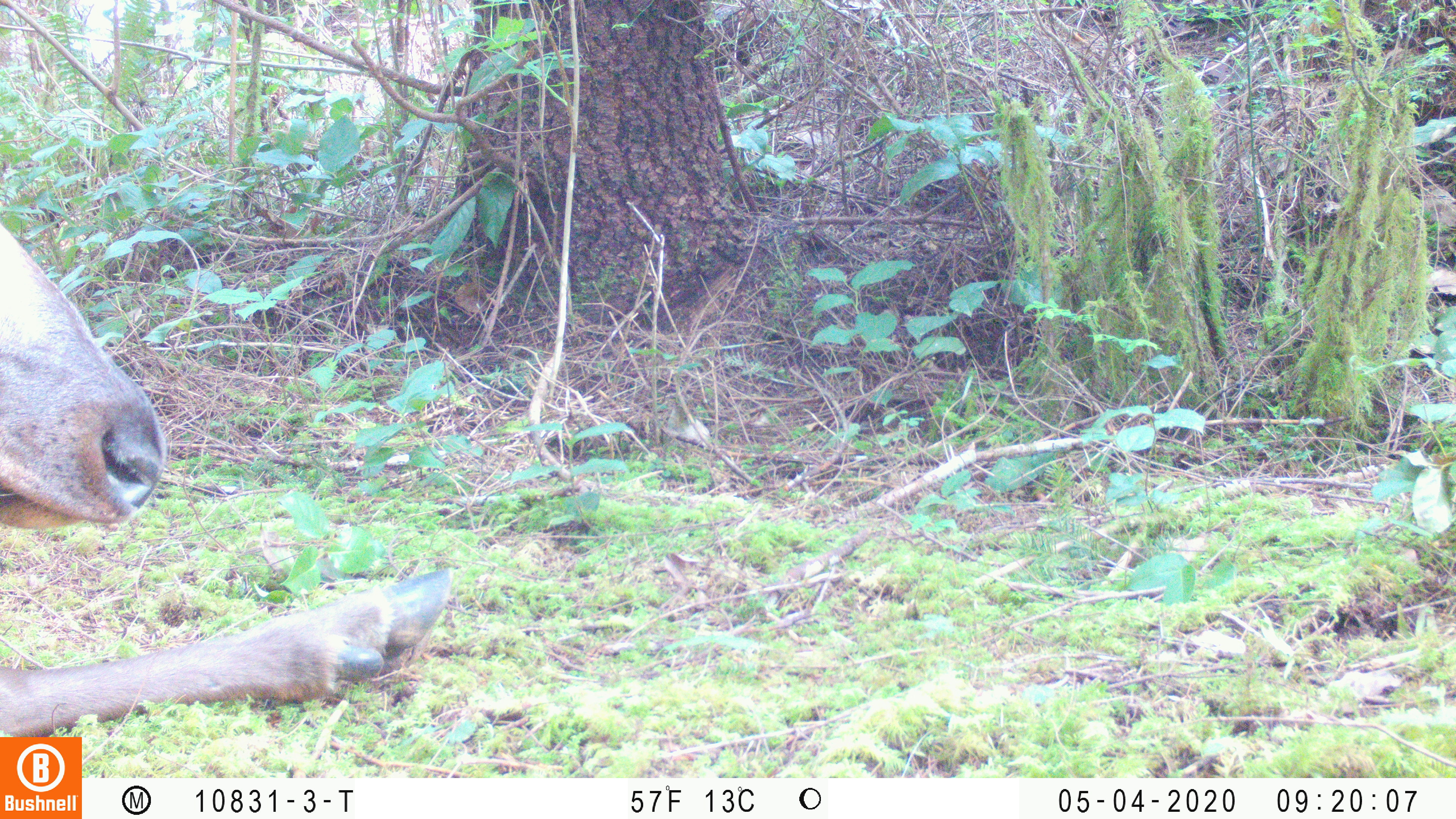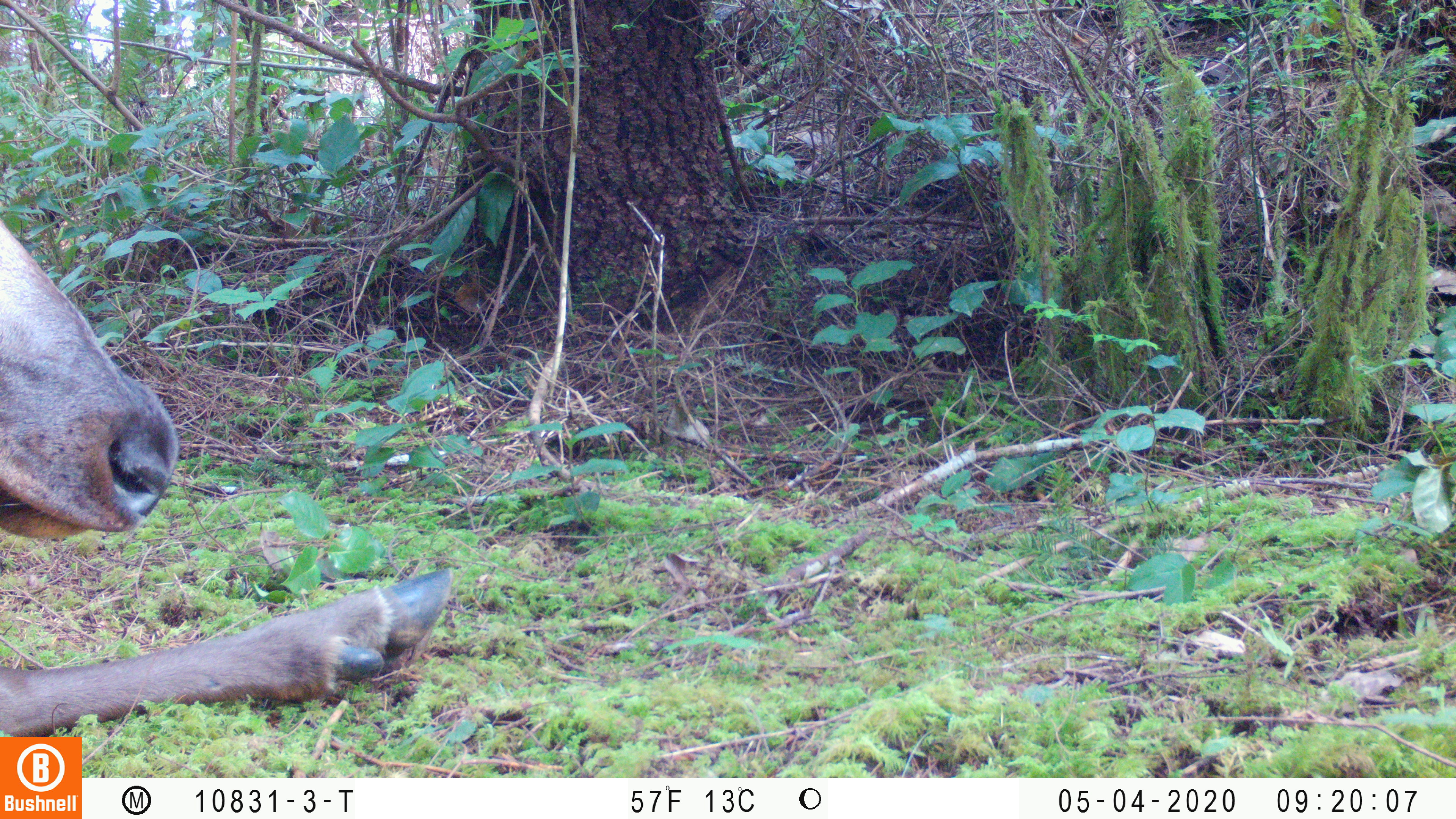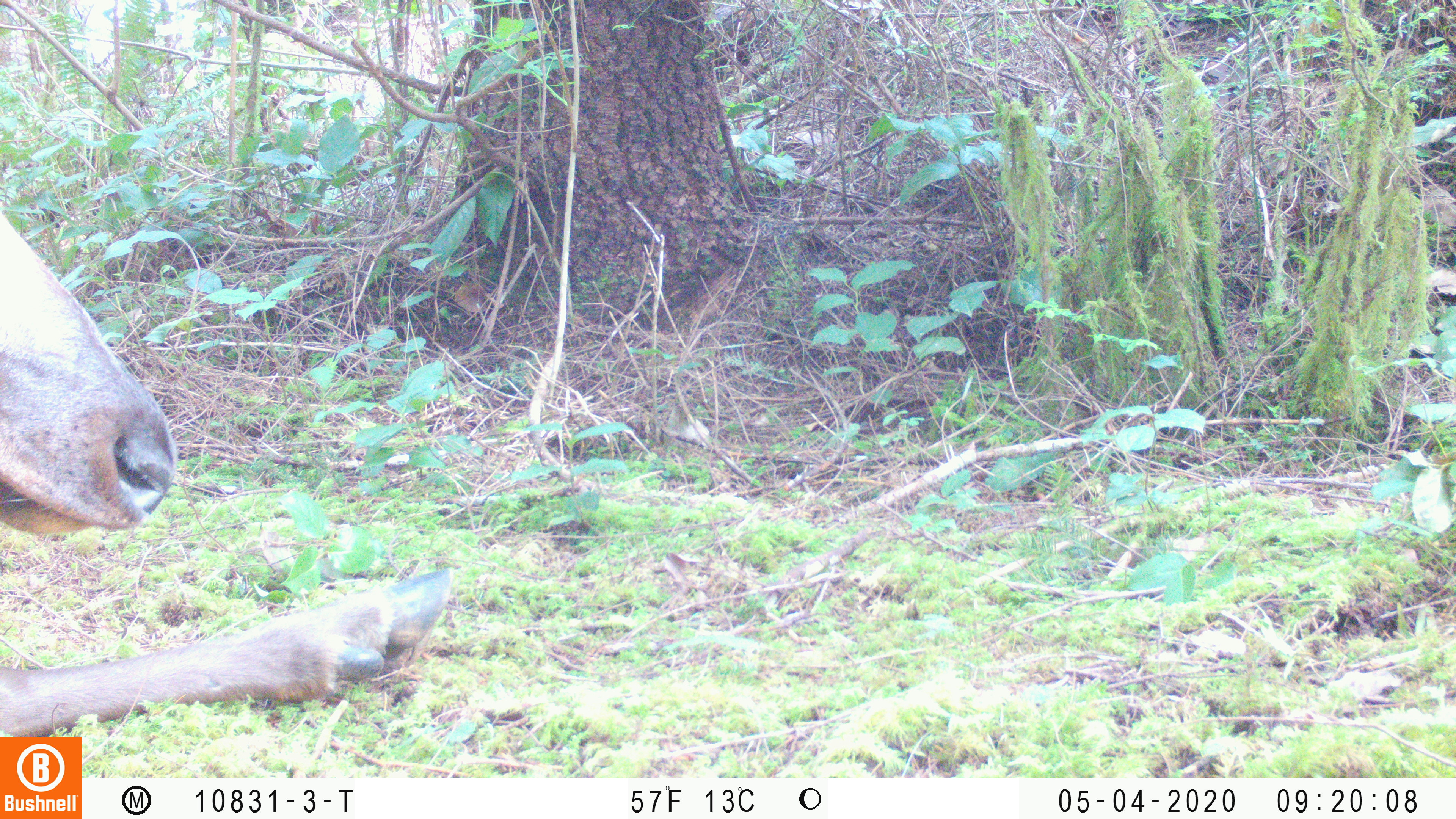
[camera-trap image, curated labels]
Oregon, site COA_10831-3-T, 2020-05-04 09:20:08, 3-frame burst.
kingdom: Animalia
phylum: Chordata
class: Mammalia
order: Artiodactyla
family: Cervidae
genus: Cervus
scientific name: Cervus canadensis roosevelti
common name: roosevelt elk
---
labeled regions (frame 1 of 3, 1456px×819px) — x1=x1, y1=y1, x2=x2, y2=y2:
roosevelt elk: x1=2, y1=228, x2=455, y2=730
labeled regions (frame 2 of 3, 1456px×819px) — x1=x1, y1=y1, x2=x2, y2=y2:
roosevelt elk: x1=2, y1=219, x2=461, y2=730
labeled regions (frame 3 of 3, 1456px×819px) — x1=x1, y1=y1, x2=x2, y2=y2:
roosevelt elk: x1=0, y1=207, x2=457, y2=730